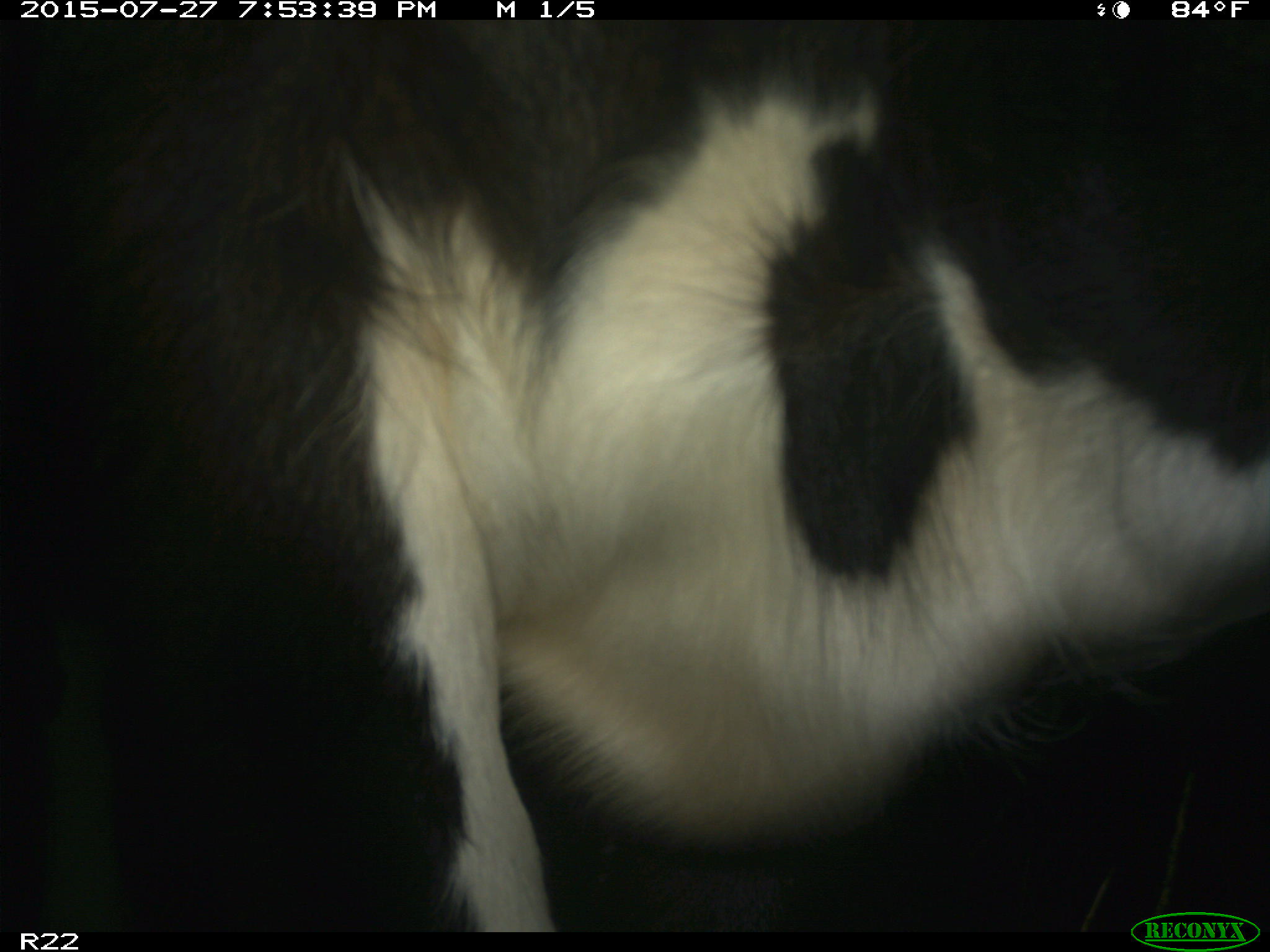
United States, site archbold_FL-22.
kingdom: Animalia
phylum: Chordata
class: Mammalia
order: Artiodactyla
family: Bovidae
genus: Bos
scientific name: Bos taurus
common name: domestic cow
Bos taurus (domestic cow).